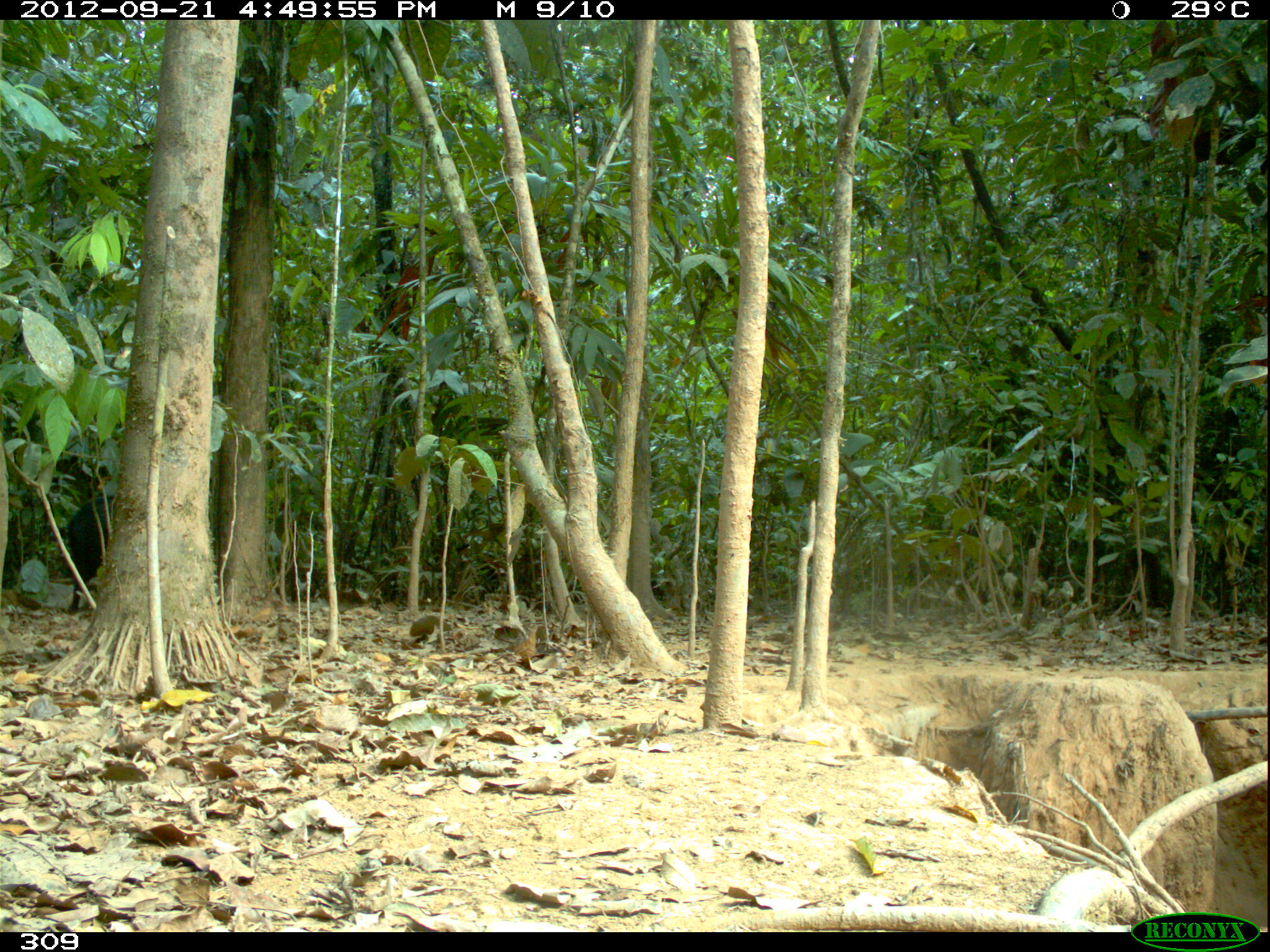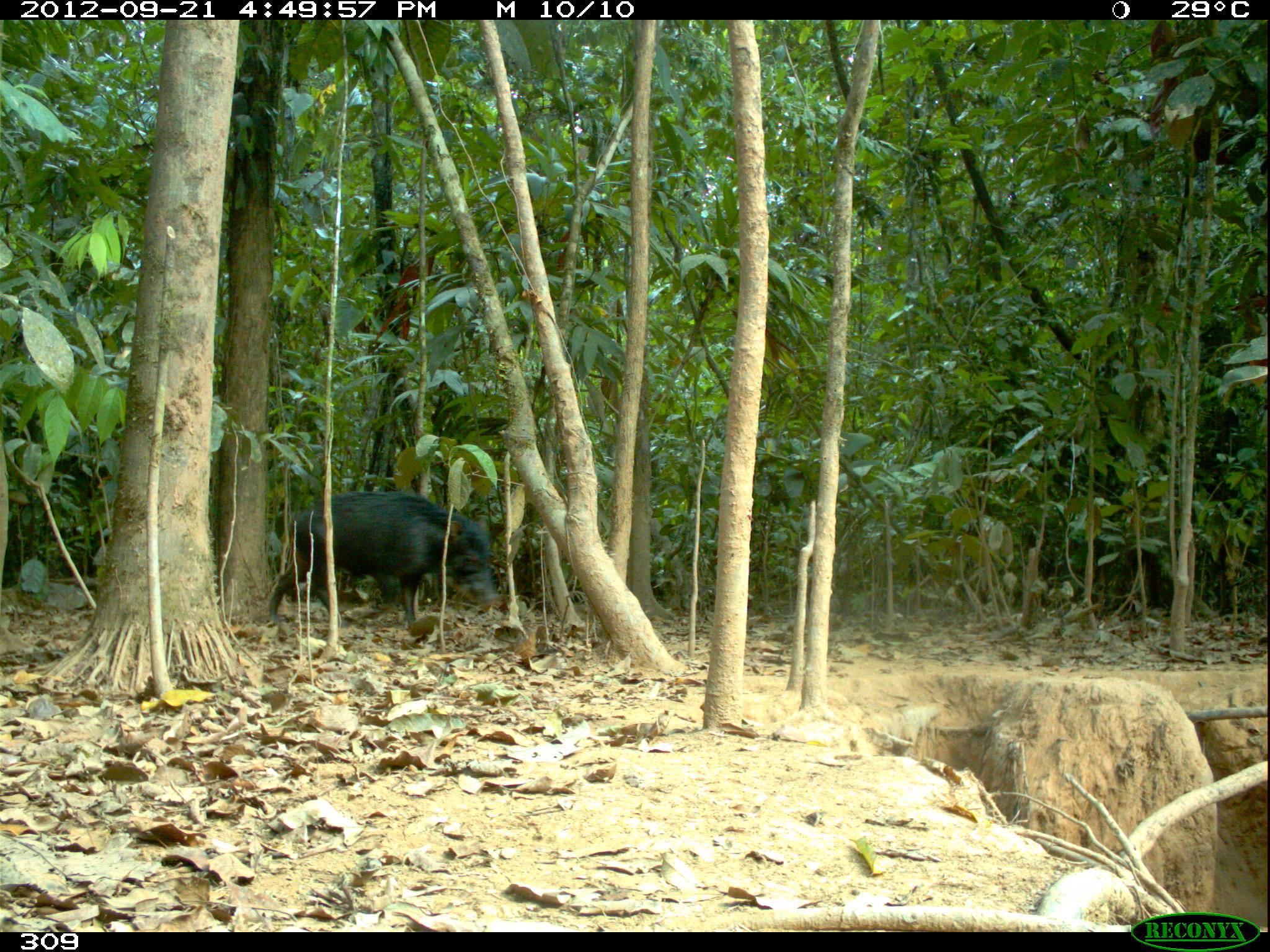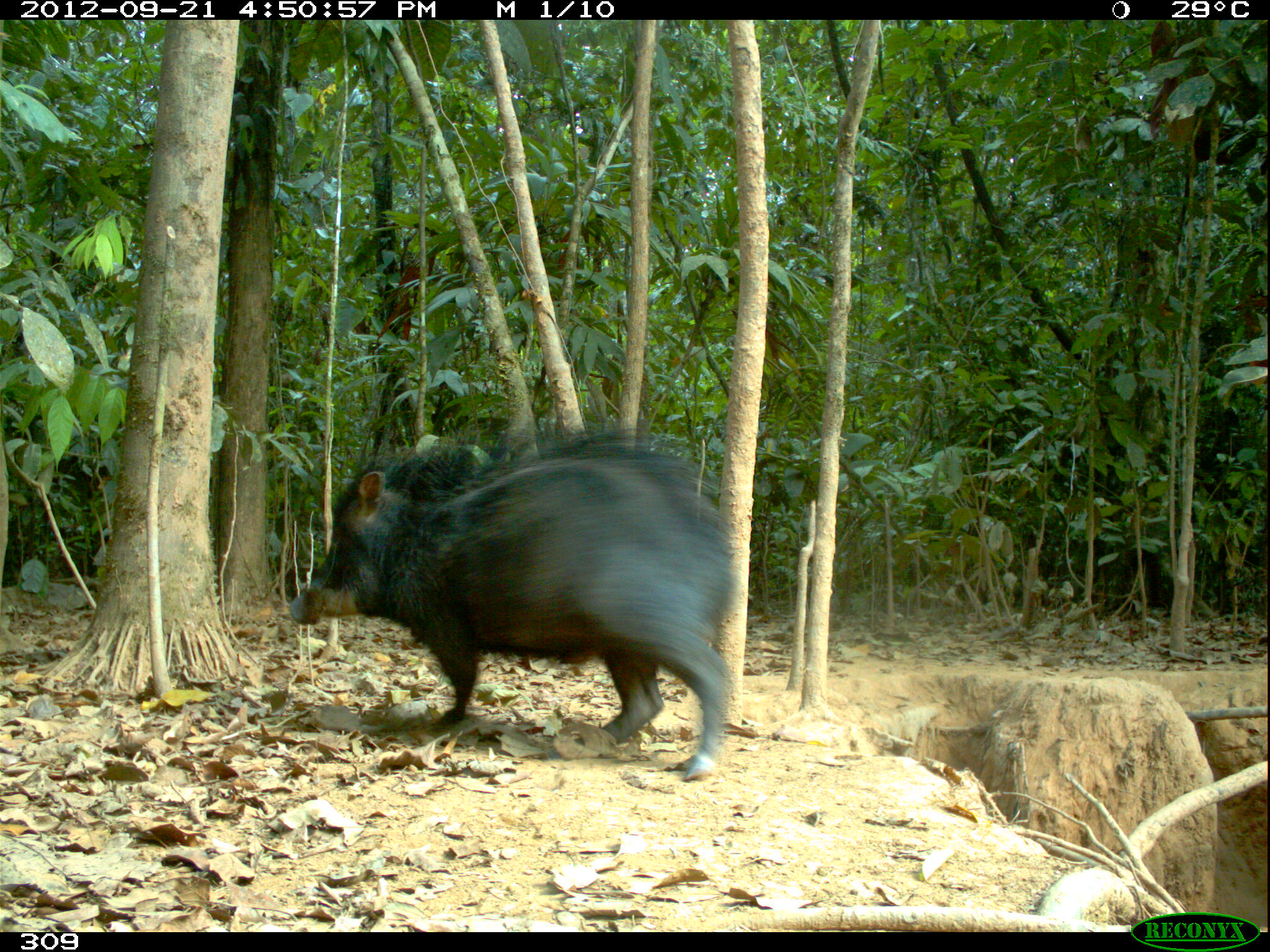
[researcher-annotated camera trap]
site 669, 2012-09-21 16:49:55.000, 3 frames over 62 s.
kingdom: Animalia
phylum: Chordata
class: Mammalia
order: Artiodactyla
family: Tayassuidae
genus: Tayassu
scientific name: Tayassu pecari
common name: white-lipped peccary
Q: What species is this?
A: Tayassu pecari (white-lipped peccary).